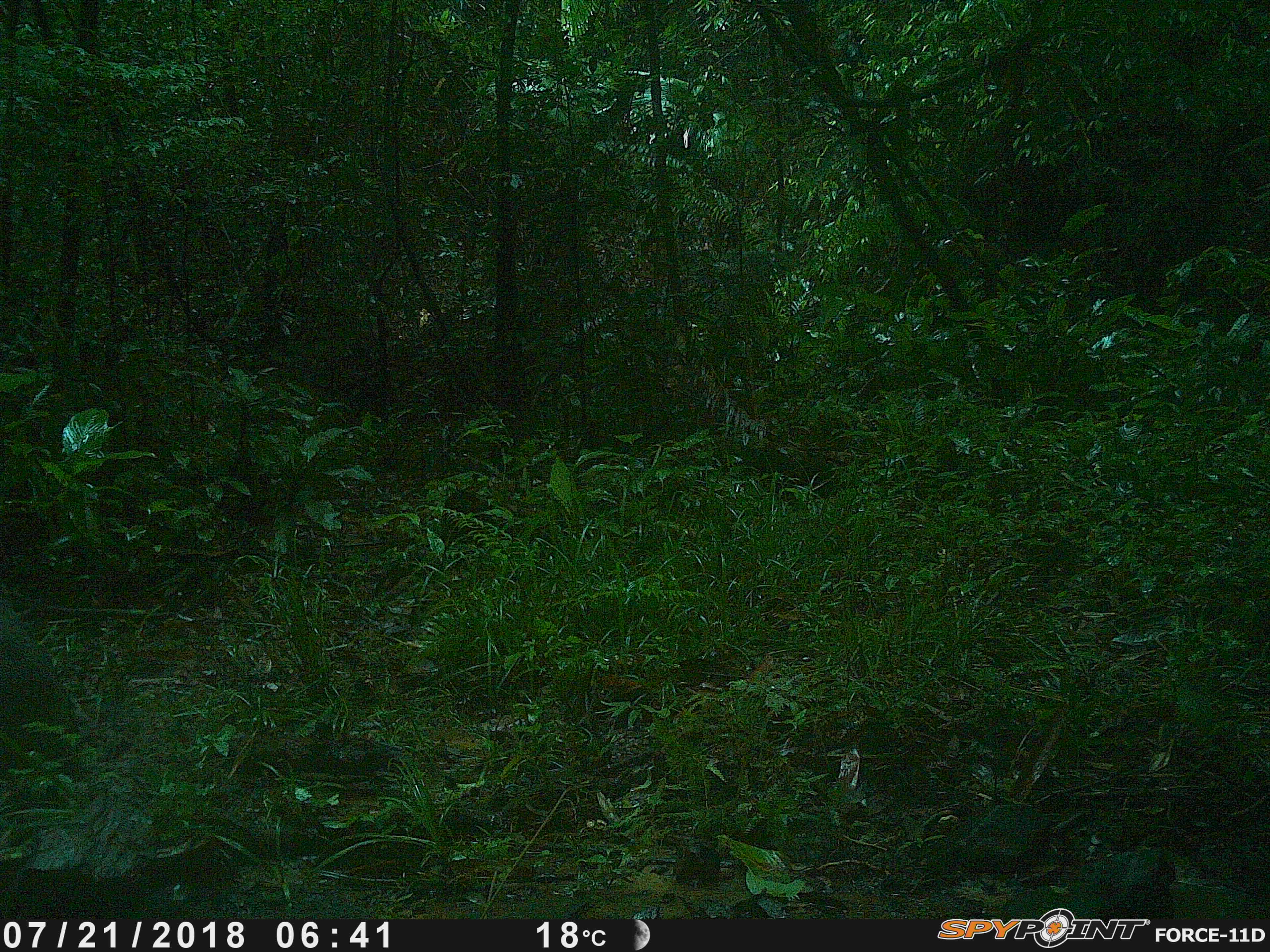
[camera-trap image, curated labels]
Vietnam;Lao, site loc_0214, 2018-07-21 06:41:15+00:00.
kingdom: Animalia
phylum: Chordata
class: Mammalia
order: Artiodactyla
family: Suidae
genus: Sus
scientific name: Sus scrofa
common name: eurasian wild pig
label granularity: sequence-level